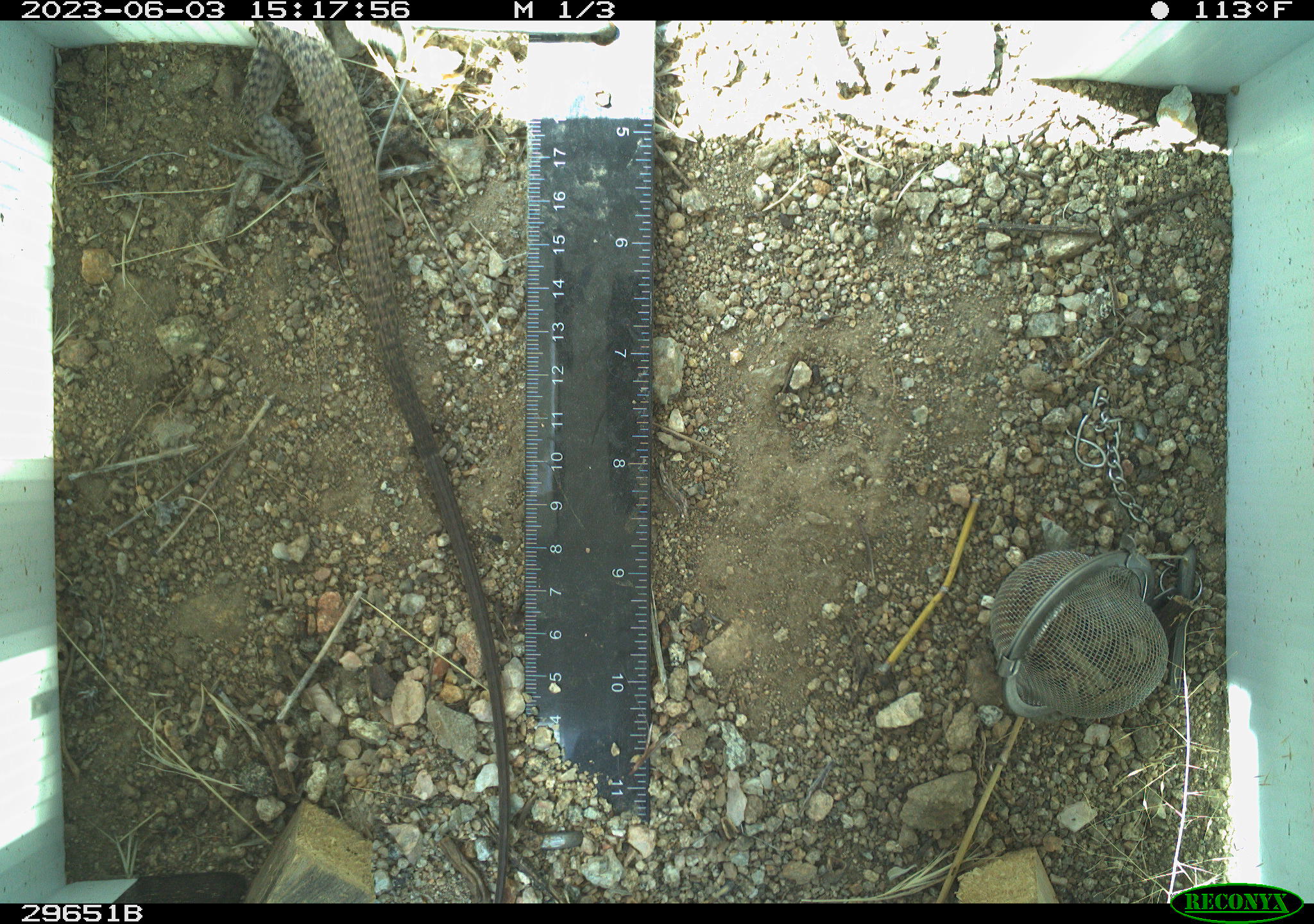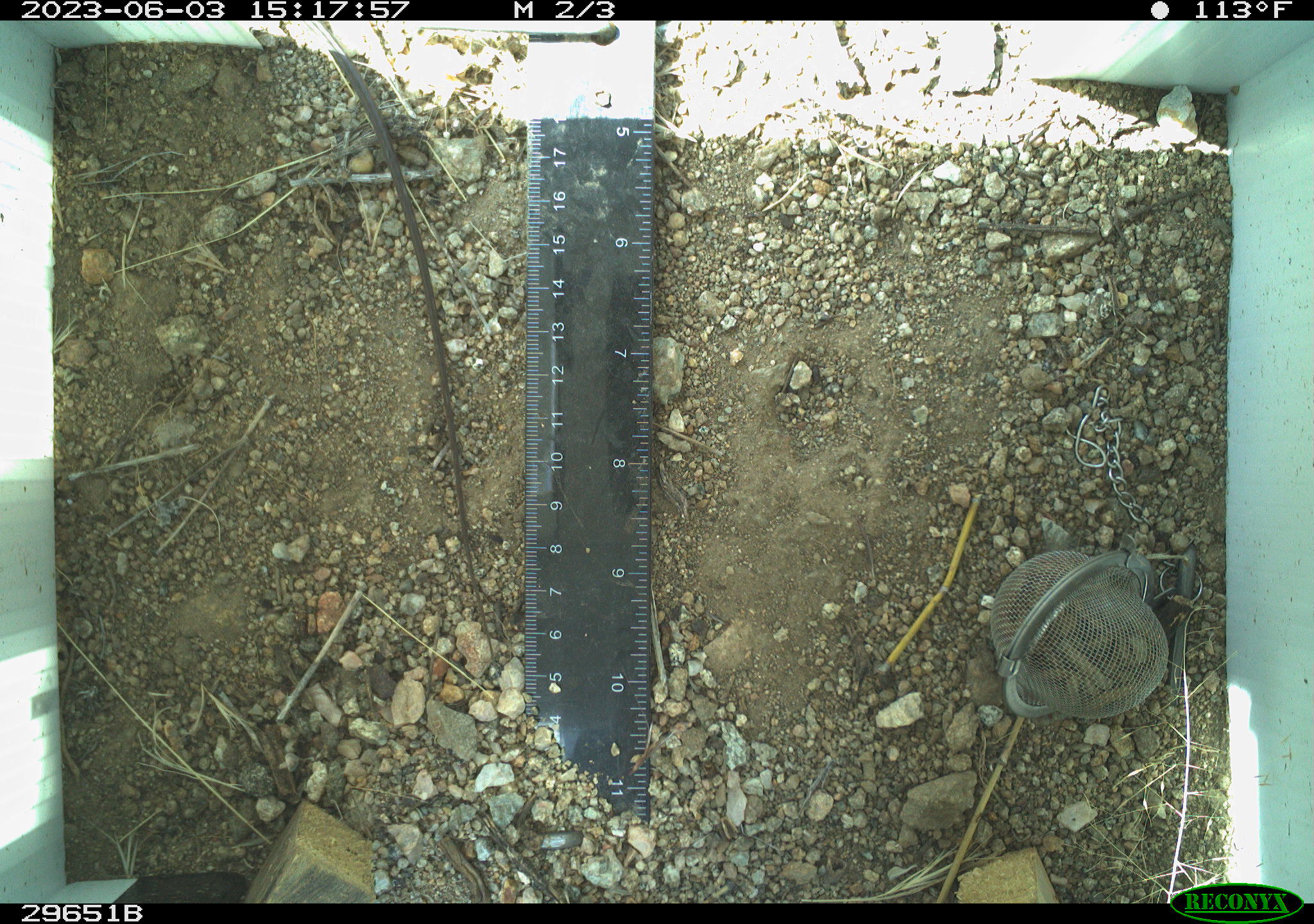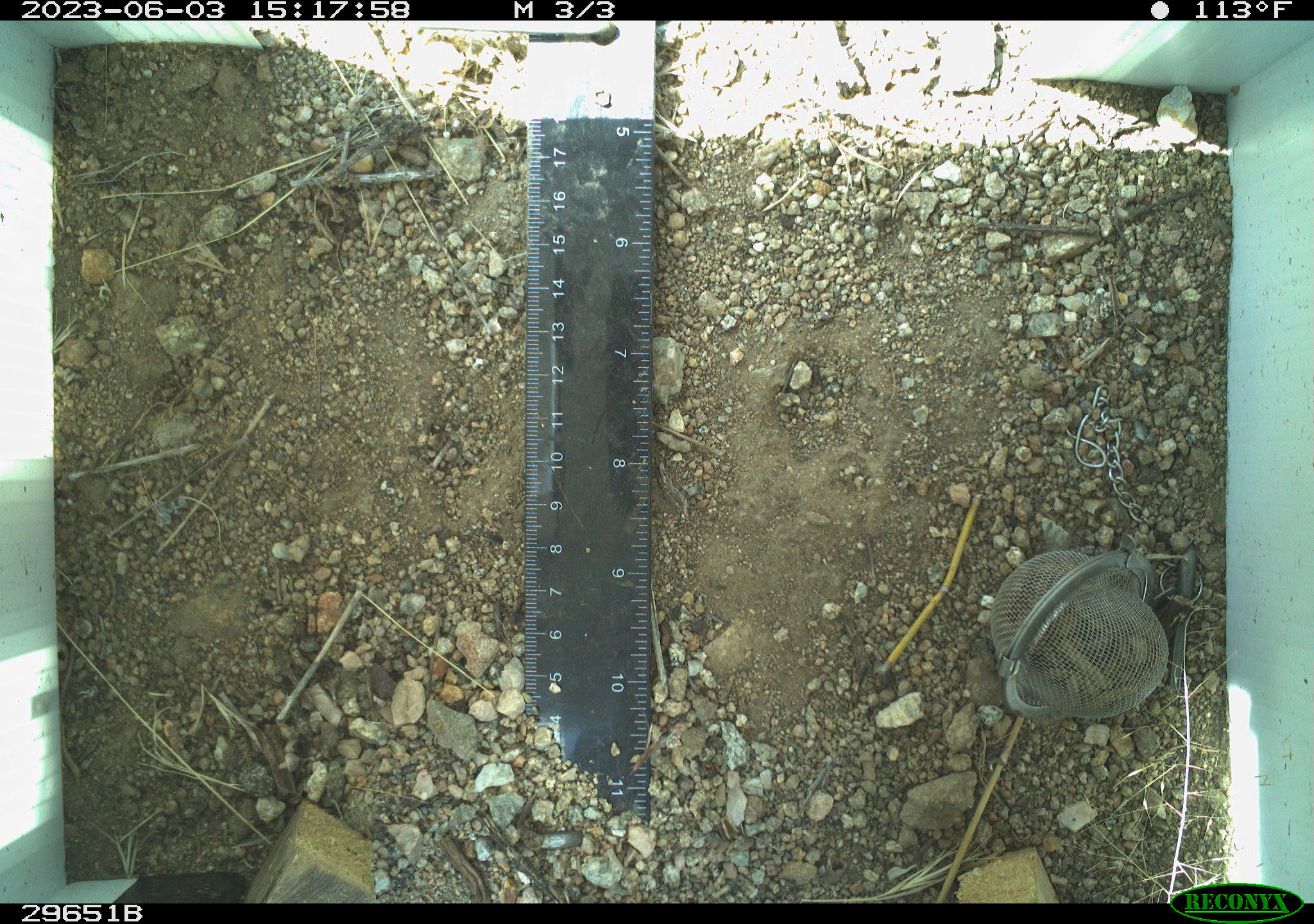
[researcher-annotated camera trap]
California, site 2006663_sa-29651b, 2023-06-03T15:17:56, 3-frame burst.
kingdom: Animalia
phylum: Chordata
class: Reptilia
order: Squamata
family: Teiidae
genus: Aspidoscelis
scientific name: Aspidoscelis tigris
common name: western whiptail